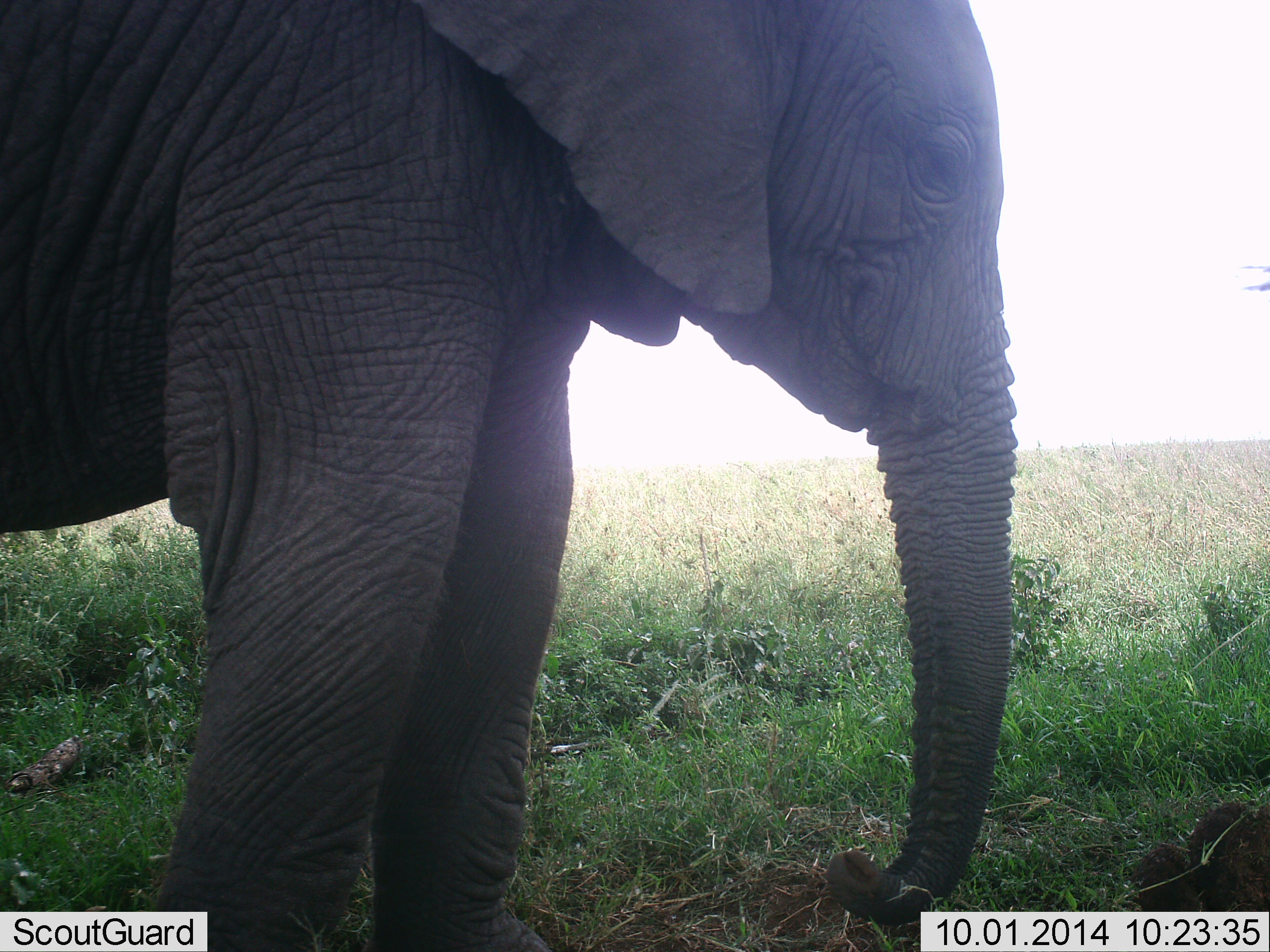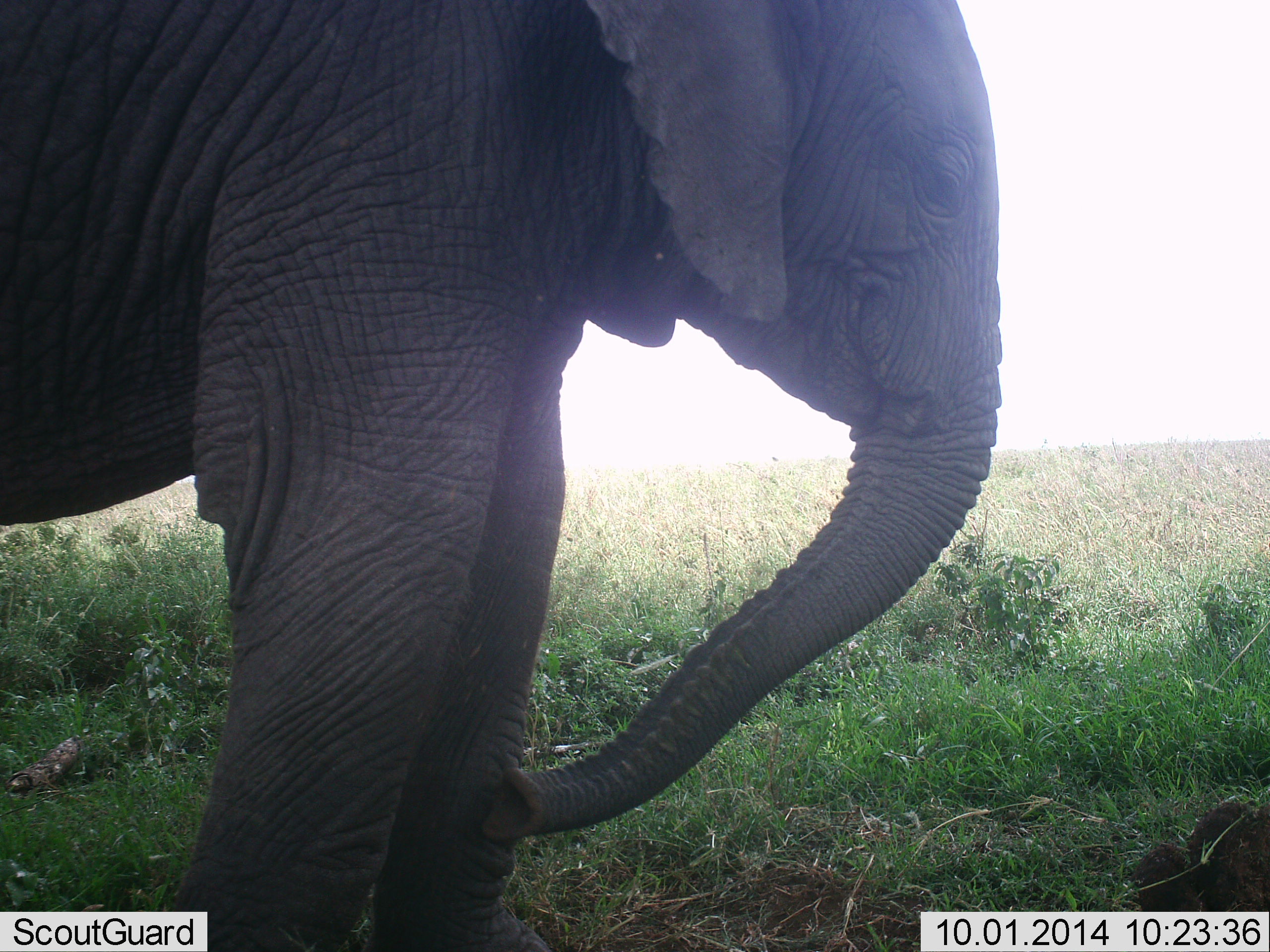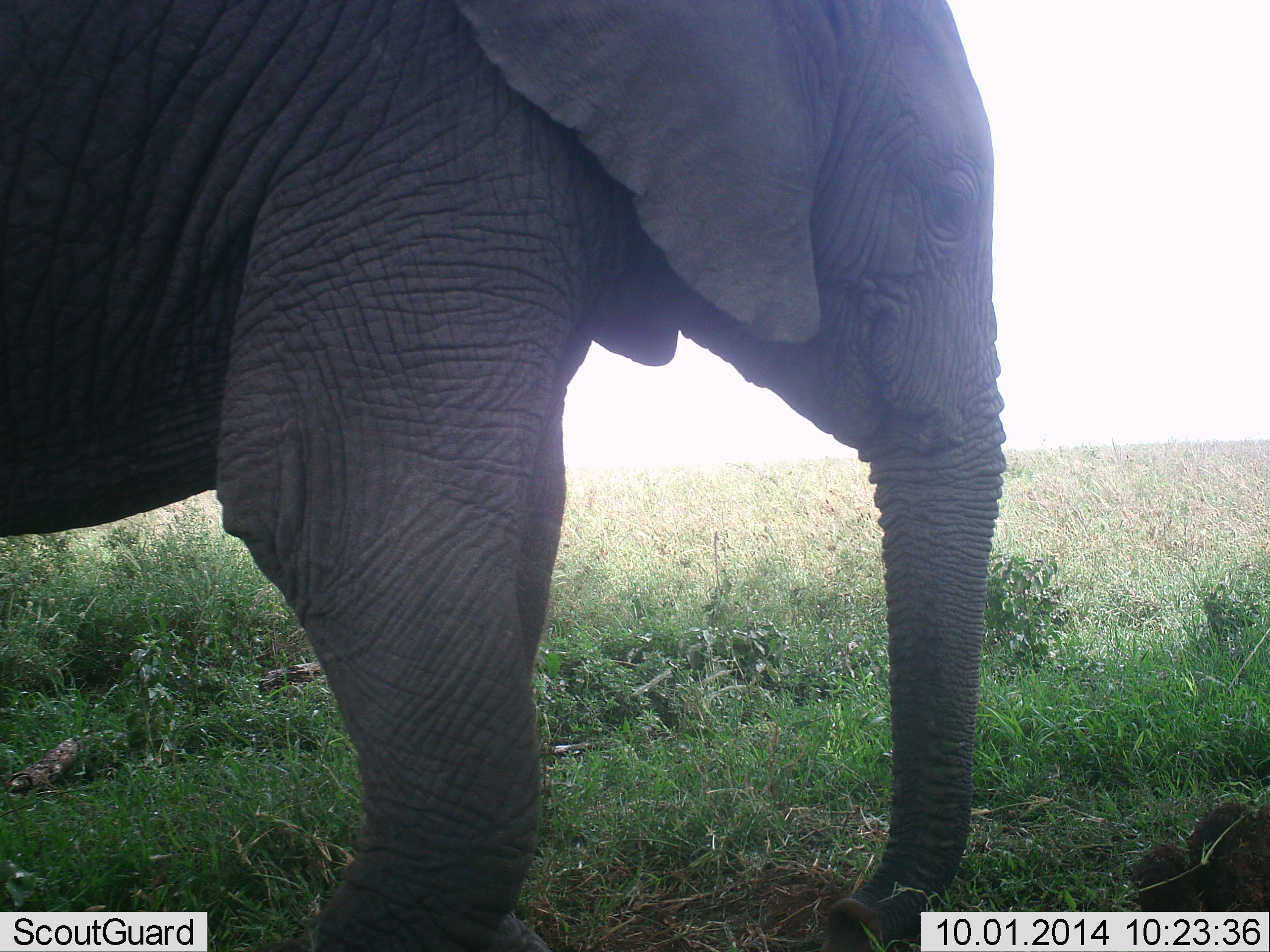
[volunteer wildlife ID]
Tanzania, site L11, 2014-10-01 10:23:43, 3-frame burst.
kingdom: Animalia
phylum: Chordata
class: Mammalia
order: Proboscidea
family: Elephantidae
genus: Loxodonta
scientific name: Loxodonta africana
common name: african bush elephant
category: elephant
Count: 1.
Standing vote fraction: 80%.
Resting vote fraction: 0%.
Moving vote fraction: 10%.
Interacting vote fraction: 0%.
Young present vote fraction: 30%.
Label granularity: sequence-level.